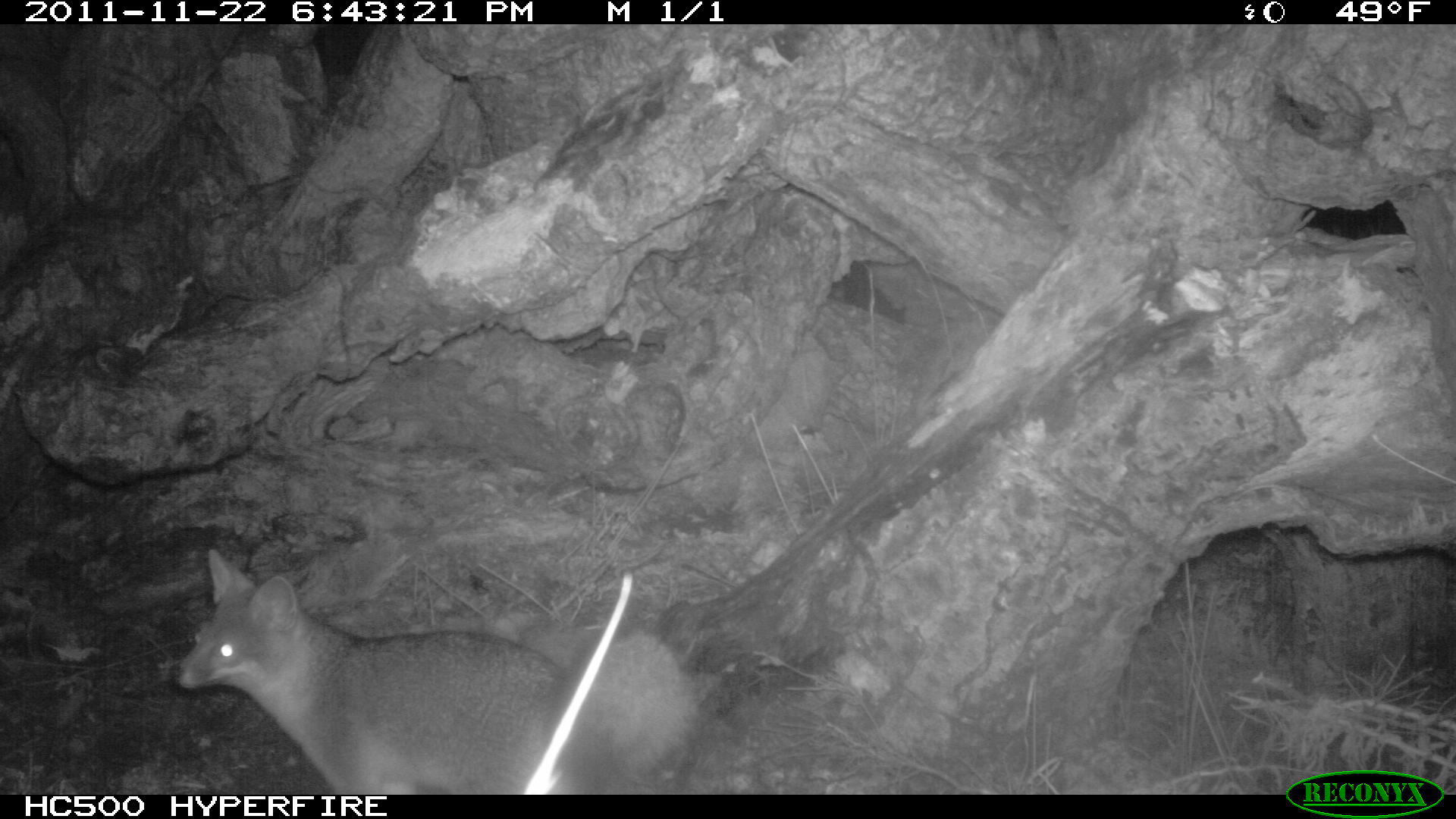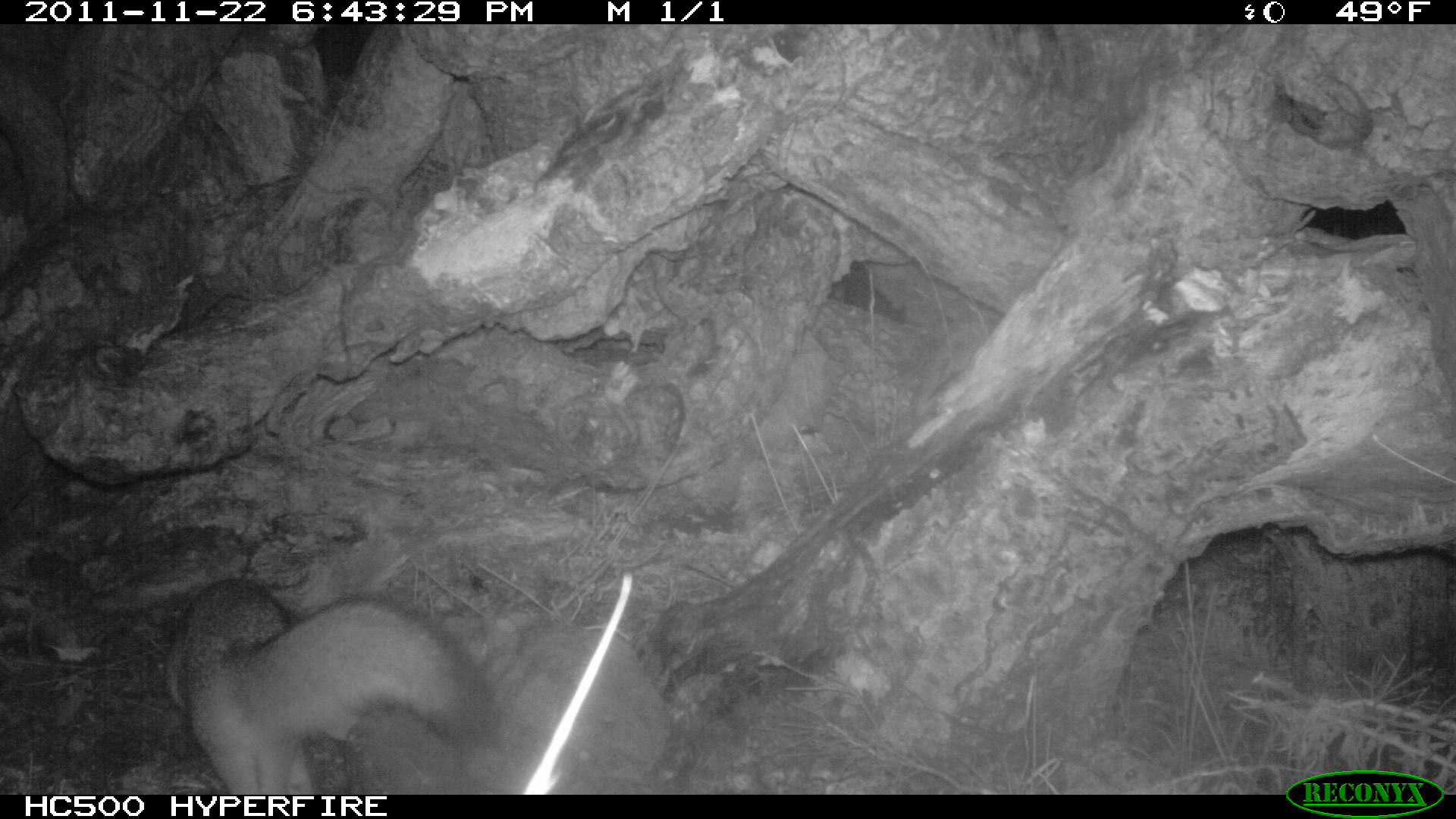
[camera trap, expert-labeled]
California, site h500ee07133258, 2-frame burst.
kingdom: Animalia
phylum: Chordata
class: Mammalia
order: Carnivora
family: Canidae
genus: Urocyon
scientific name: Urocyon littoralis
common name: island fox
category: fox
Fox (island fox) (Urocyon littoralis).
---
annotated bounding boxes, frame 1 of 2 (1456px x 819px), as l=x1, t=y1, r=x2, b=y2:
fox: l=171, t=549, r=698, b=794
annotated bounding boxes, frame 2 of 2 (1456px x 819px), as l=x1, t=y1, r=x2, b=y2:
fox: l=162, t=578, r=504, b=794